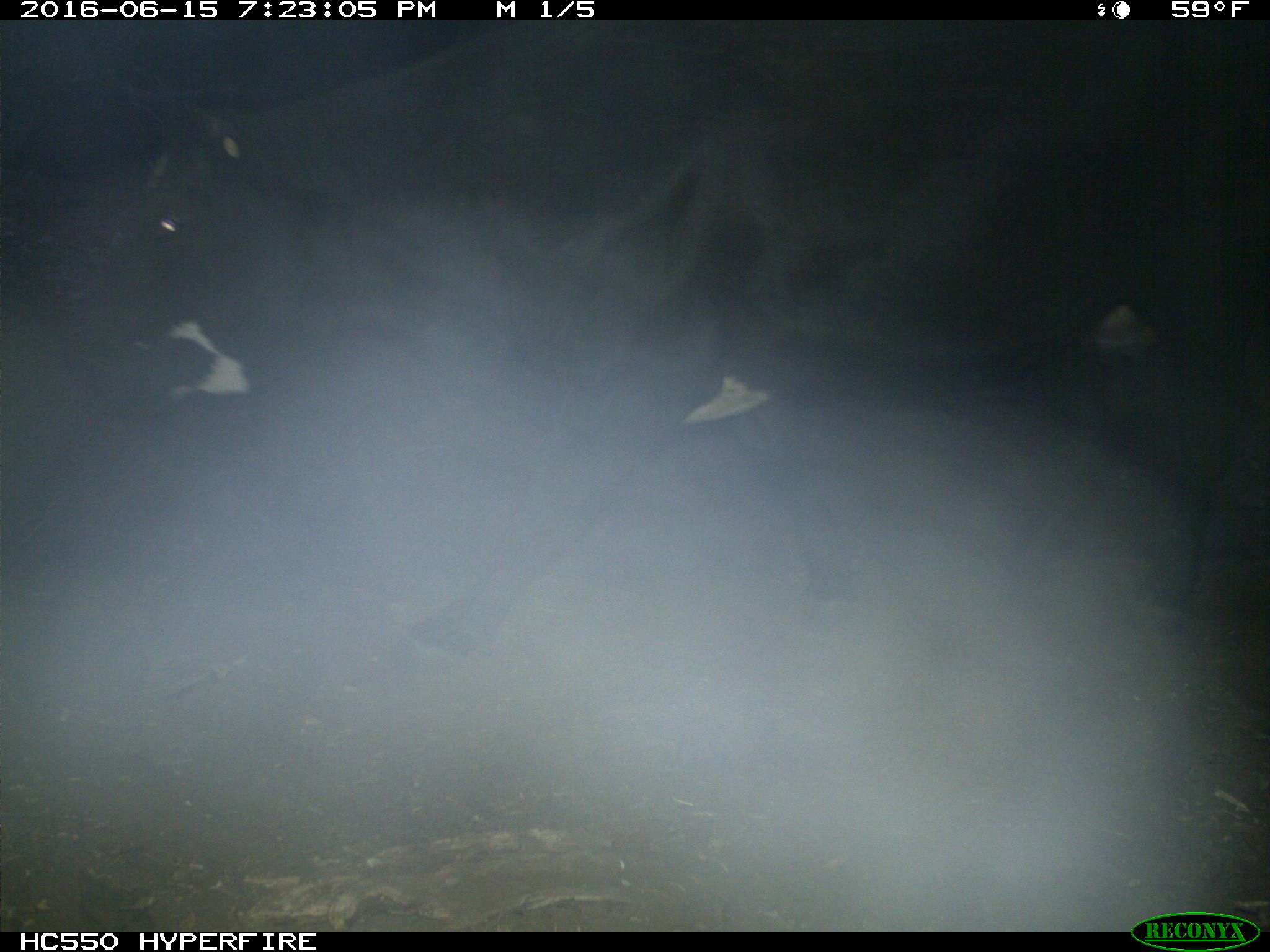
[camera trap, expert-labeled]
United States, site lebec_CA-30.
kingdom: Animalia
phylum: Chordata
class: Mammalia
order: Artiodactyla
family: Bovidae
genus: Bos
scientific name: Bos taurus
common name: domestic cow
Bos taurus (domestic cow).